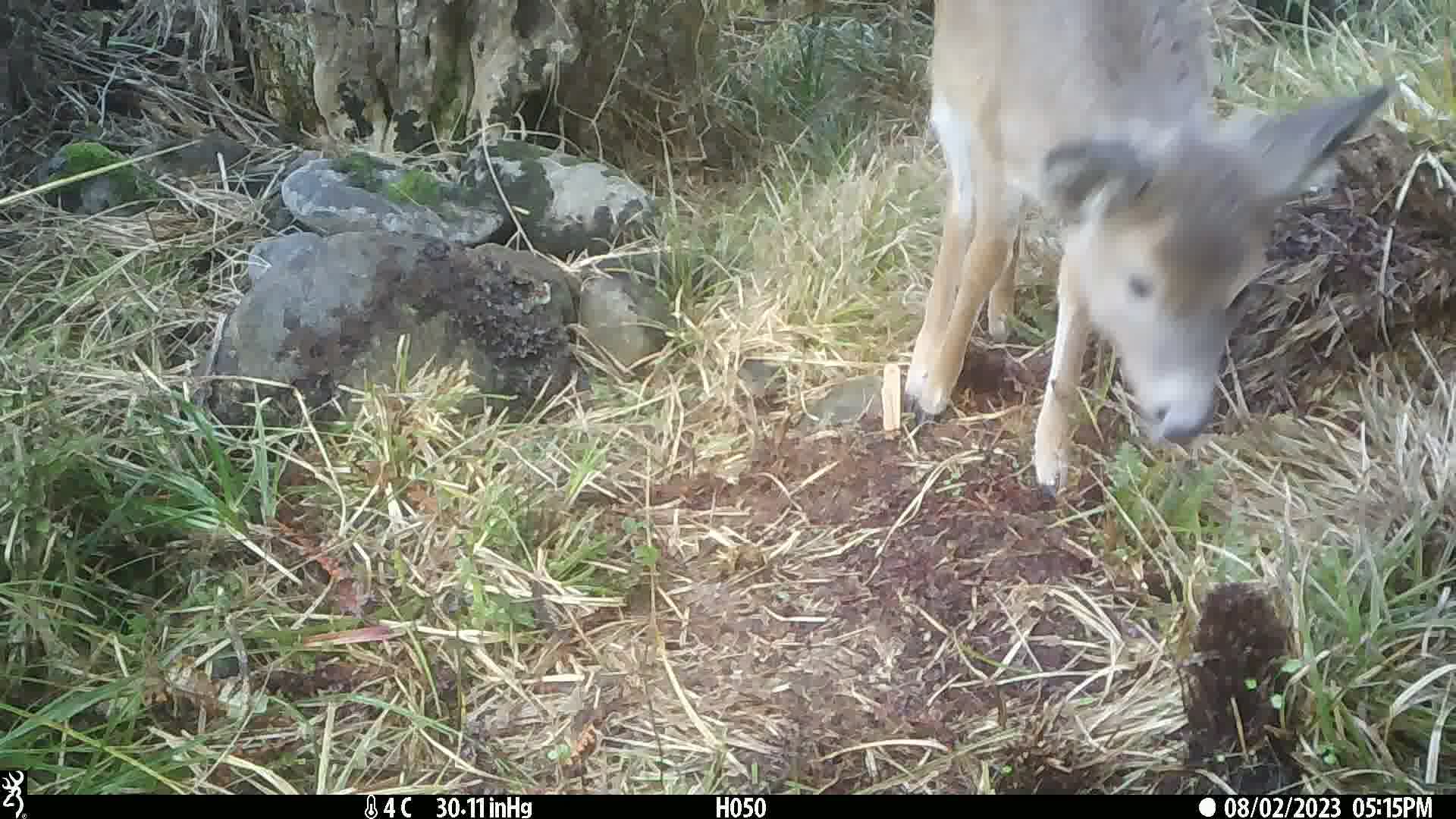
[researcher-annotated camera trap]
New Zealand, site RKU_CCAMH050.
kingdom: Animalia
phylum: Chordata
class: Mammalia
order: Artiodactyla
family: Cervidae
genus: Odocoileus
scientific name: Odocoileus virginianus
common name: white-tailed deer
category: white tailed deer